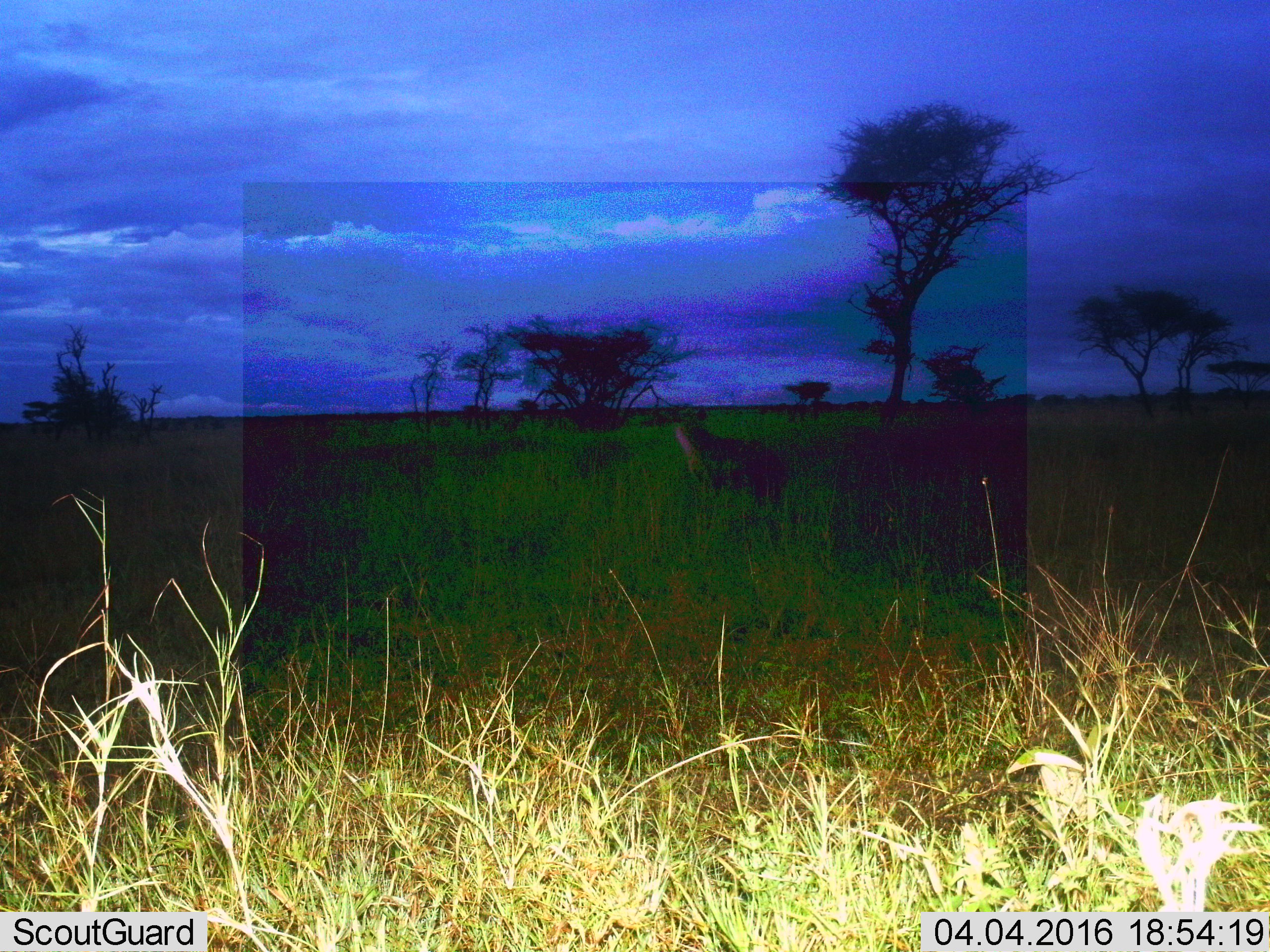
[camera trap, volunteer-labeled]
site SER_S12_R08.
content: unidentified animal